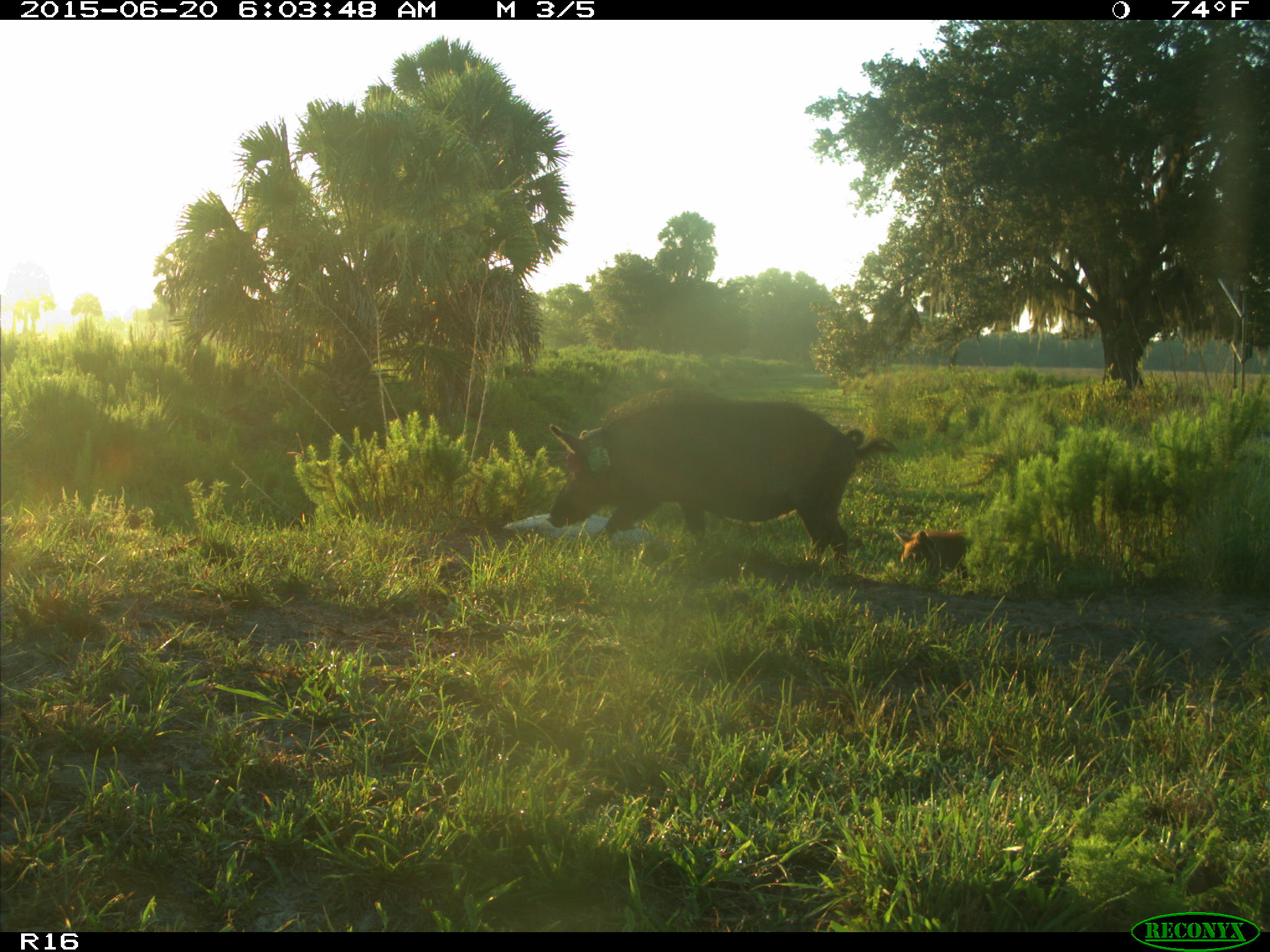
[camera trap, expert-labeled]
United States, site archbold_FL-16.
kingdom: Animalia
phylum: Chordata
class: Mammalia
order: Artiodactyla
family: Suidae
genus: Sus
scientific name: Sus scrofa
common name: wild boar